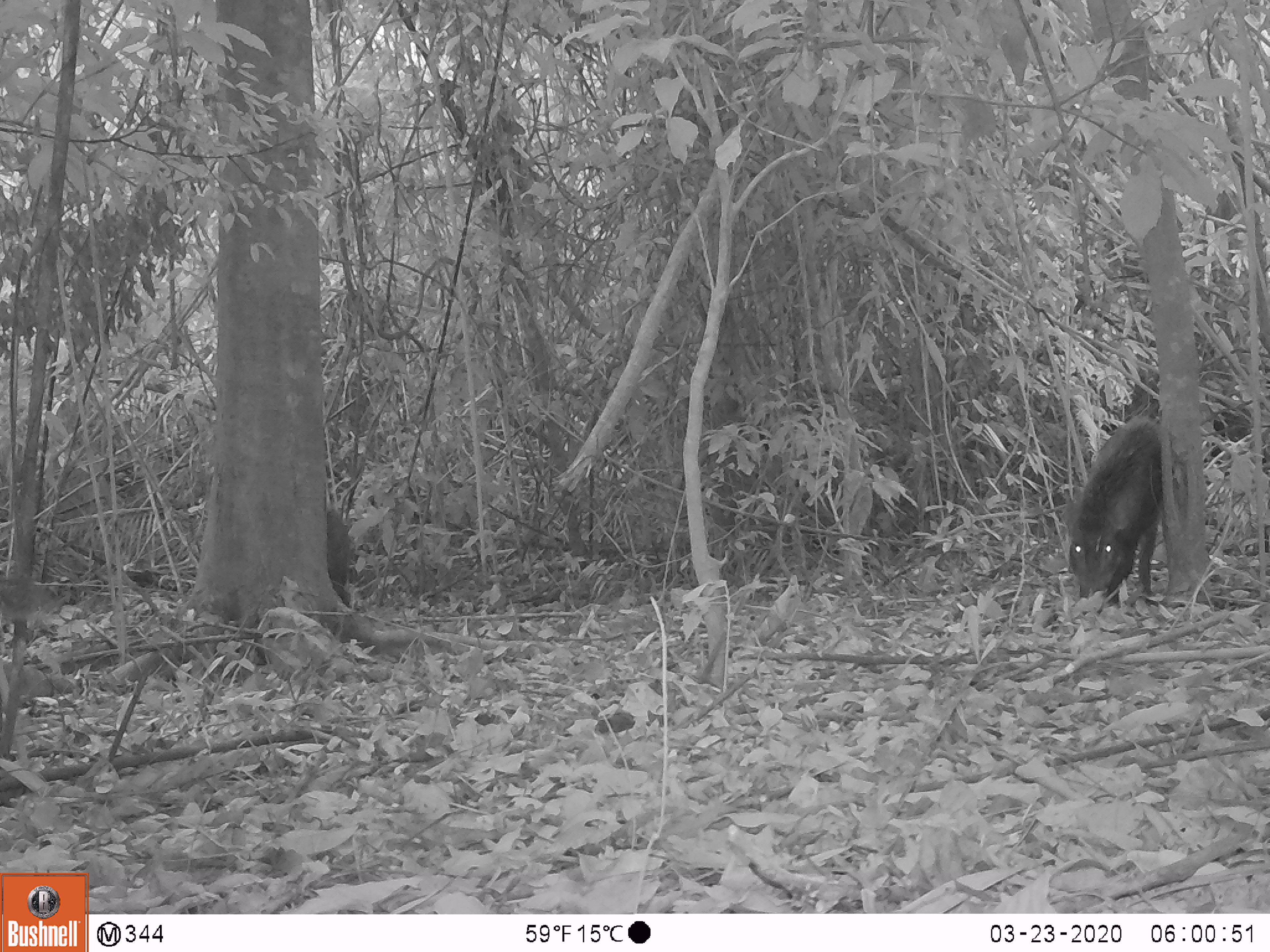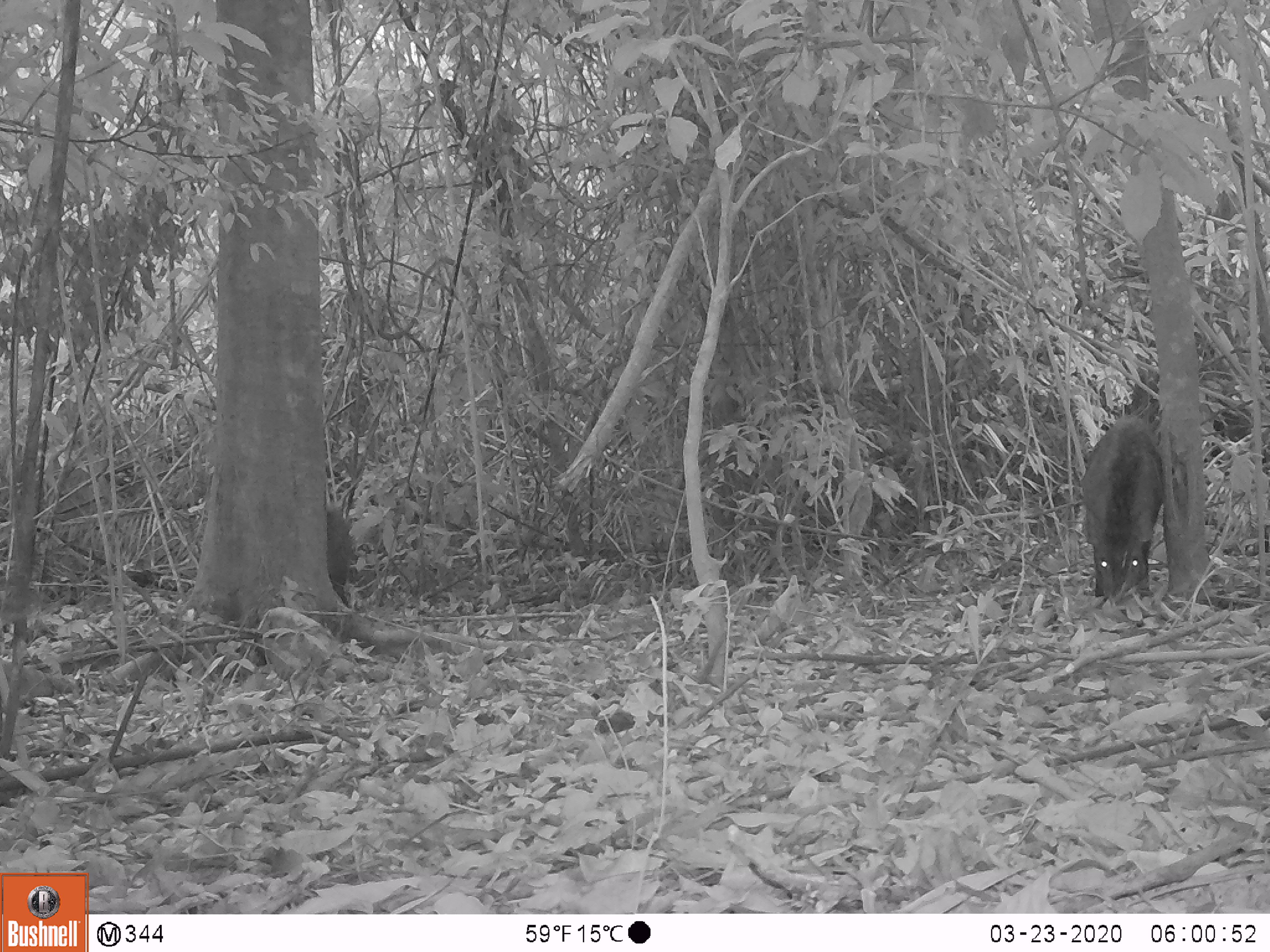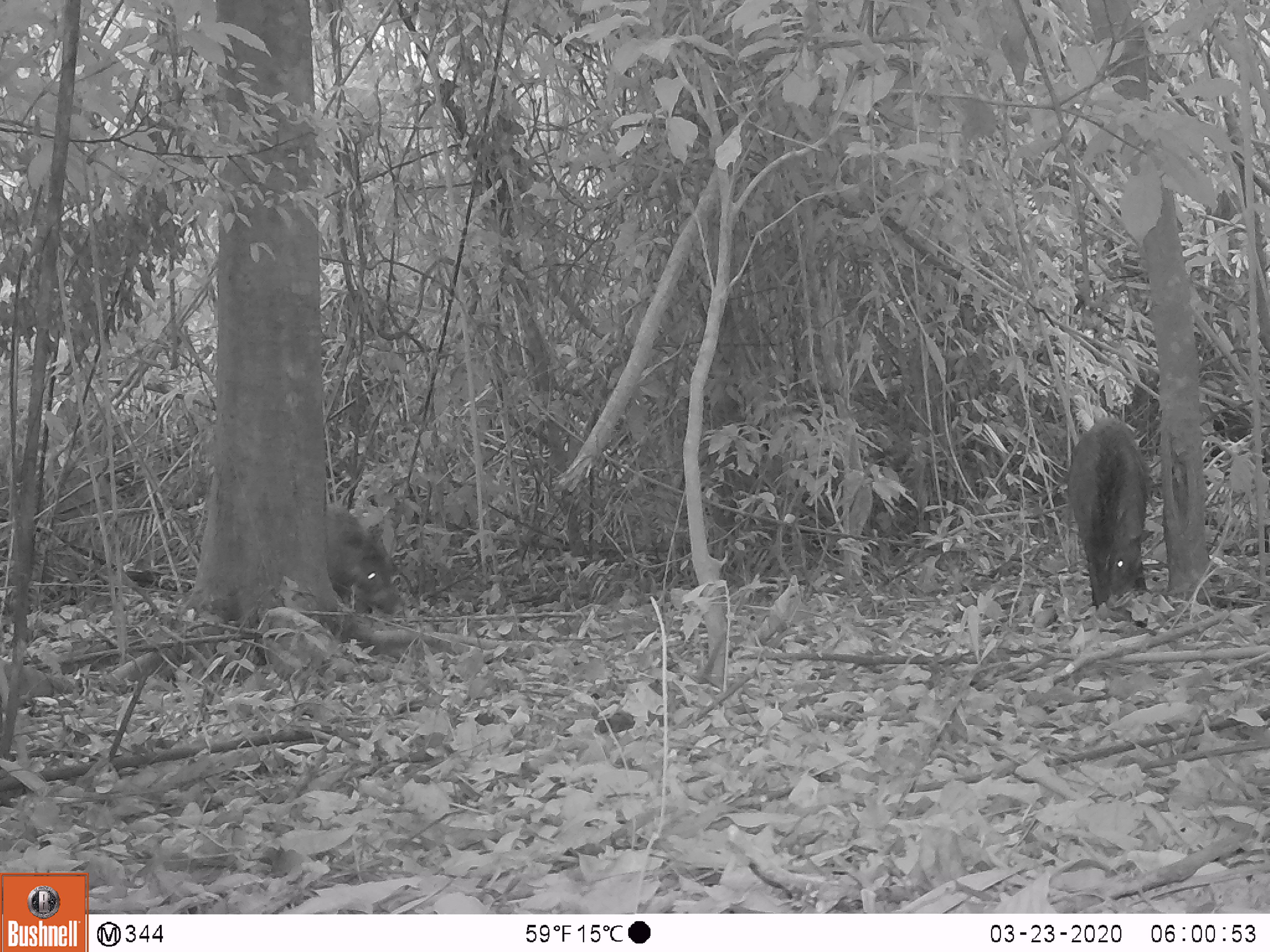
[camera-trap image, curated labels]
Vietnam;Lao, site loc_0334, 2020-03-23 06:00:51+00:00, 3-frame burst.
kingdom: Animalia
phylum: Chordata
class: Mammalia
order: Artiodactyla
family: Suidae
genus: Sus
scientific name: Sus scrofa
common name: eurasian wild pig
Eurasian wild pig (Sus scrofa). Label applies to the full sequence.